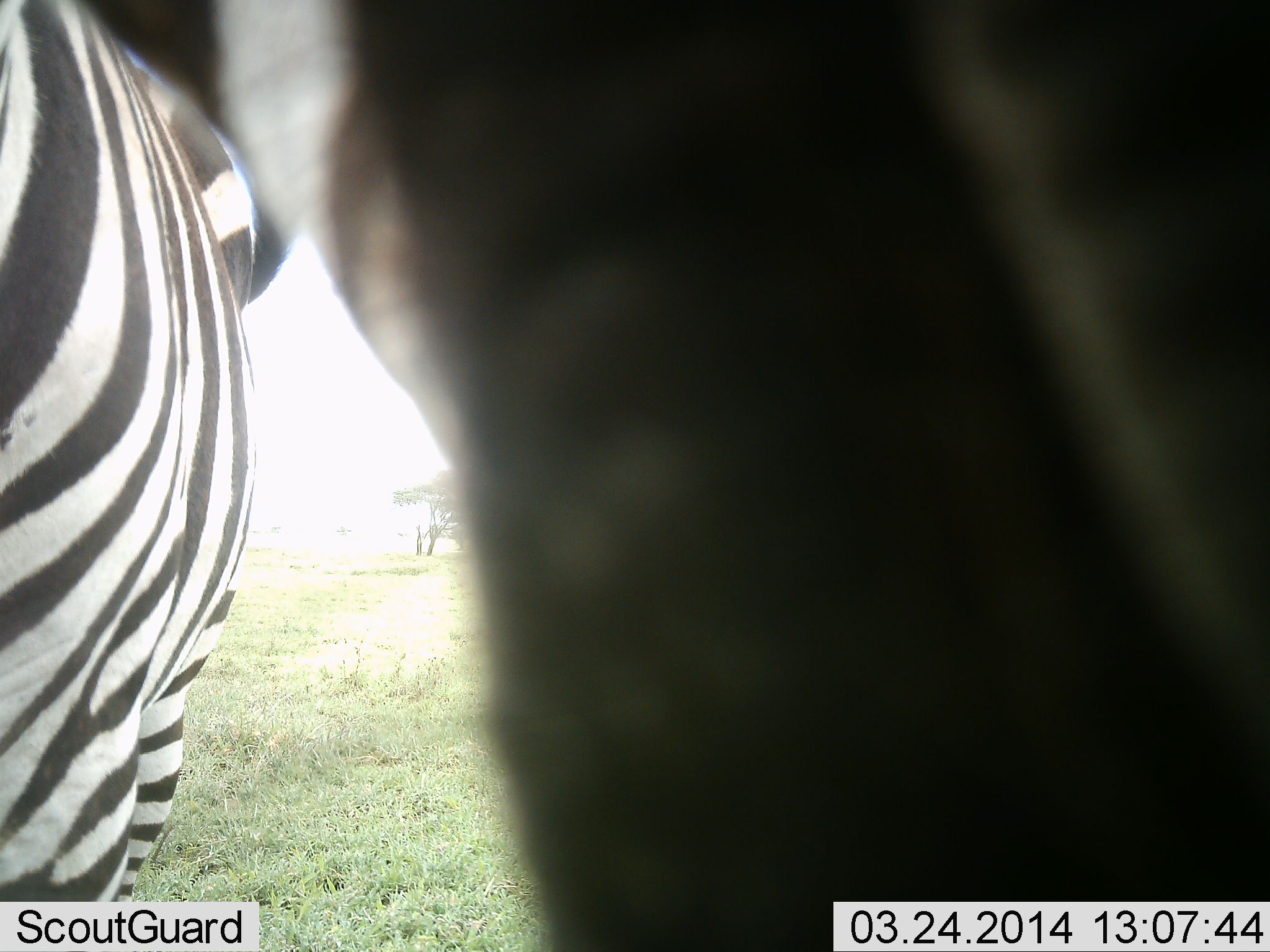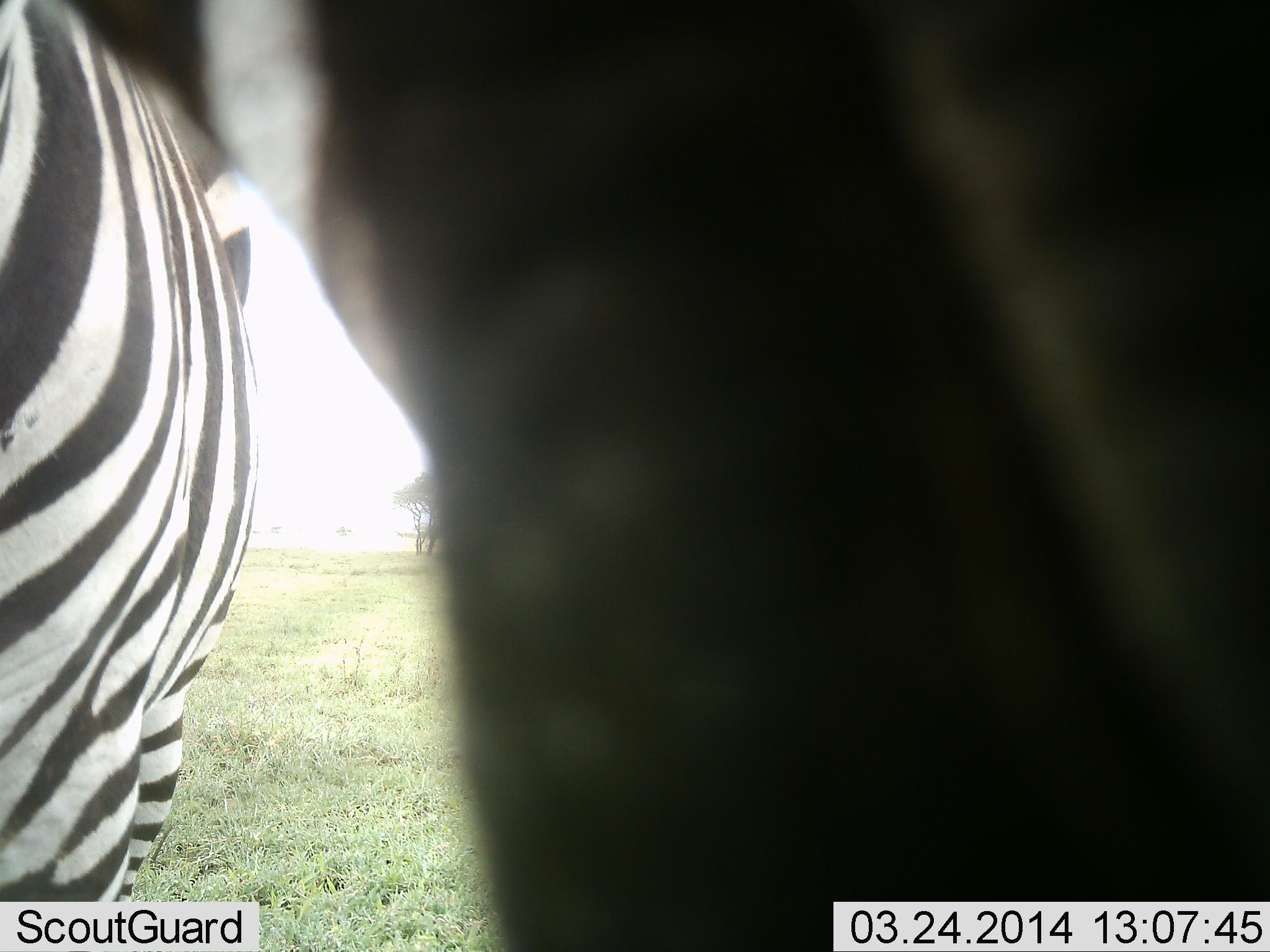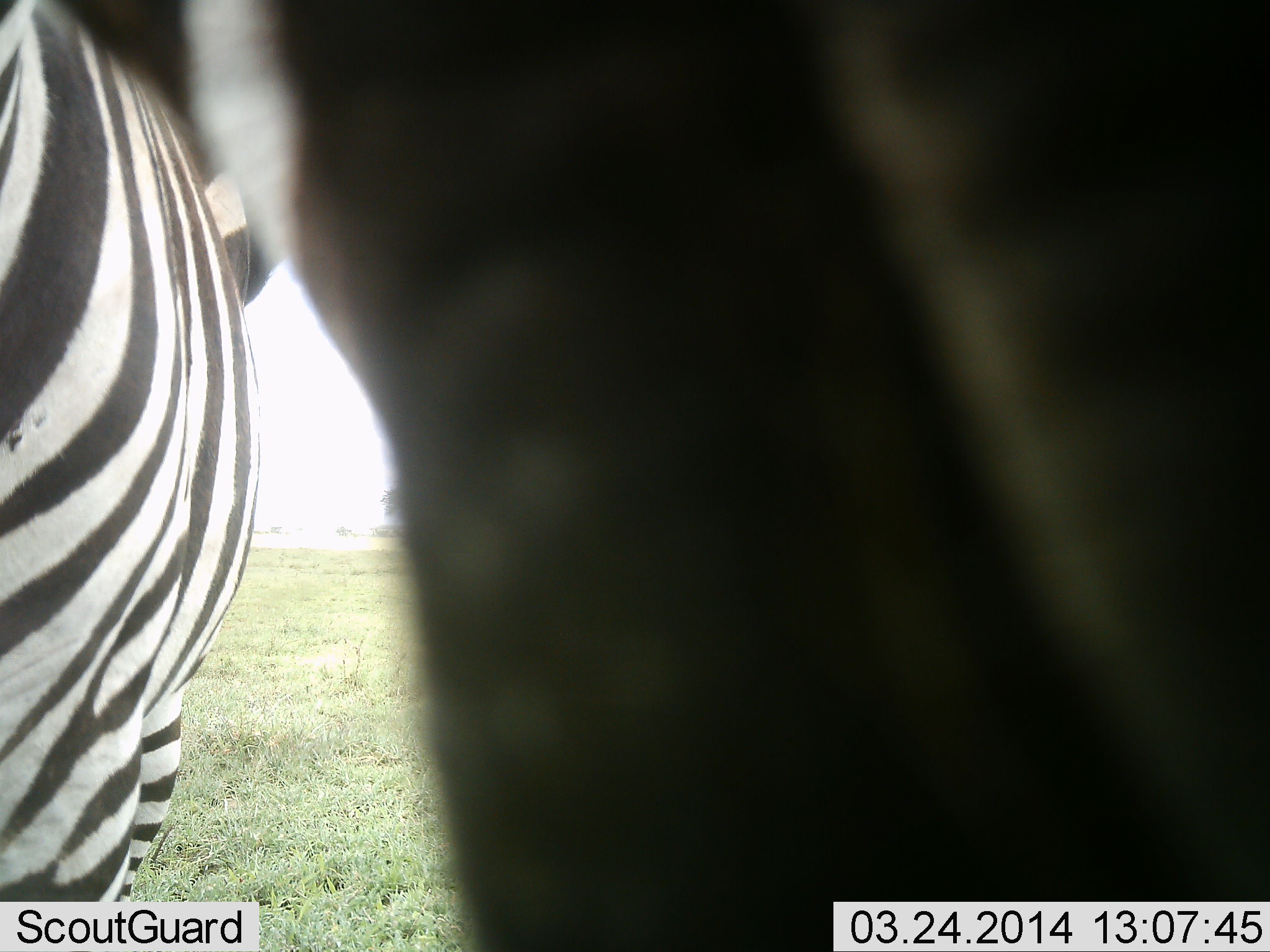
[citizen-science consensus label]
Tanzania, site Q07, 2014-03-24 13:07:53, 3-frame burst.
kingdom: Animalia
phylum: Chordata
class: Mammalia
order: Perissodactyla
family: Equidae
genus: Equus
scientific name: Equus quagga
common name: plains zebra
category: zebra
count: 2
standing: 100%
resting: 0%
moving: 0%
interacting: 10%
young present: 0%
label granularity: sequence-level